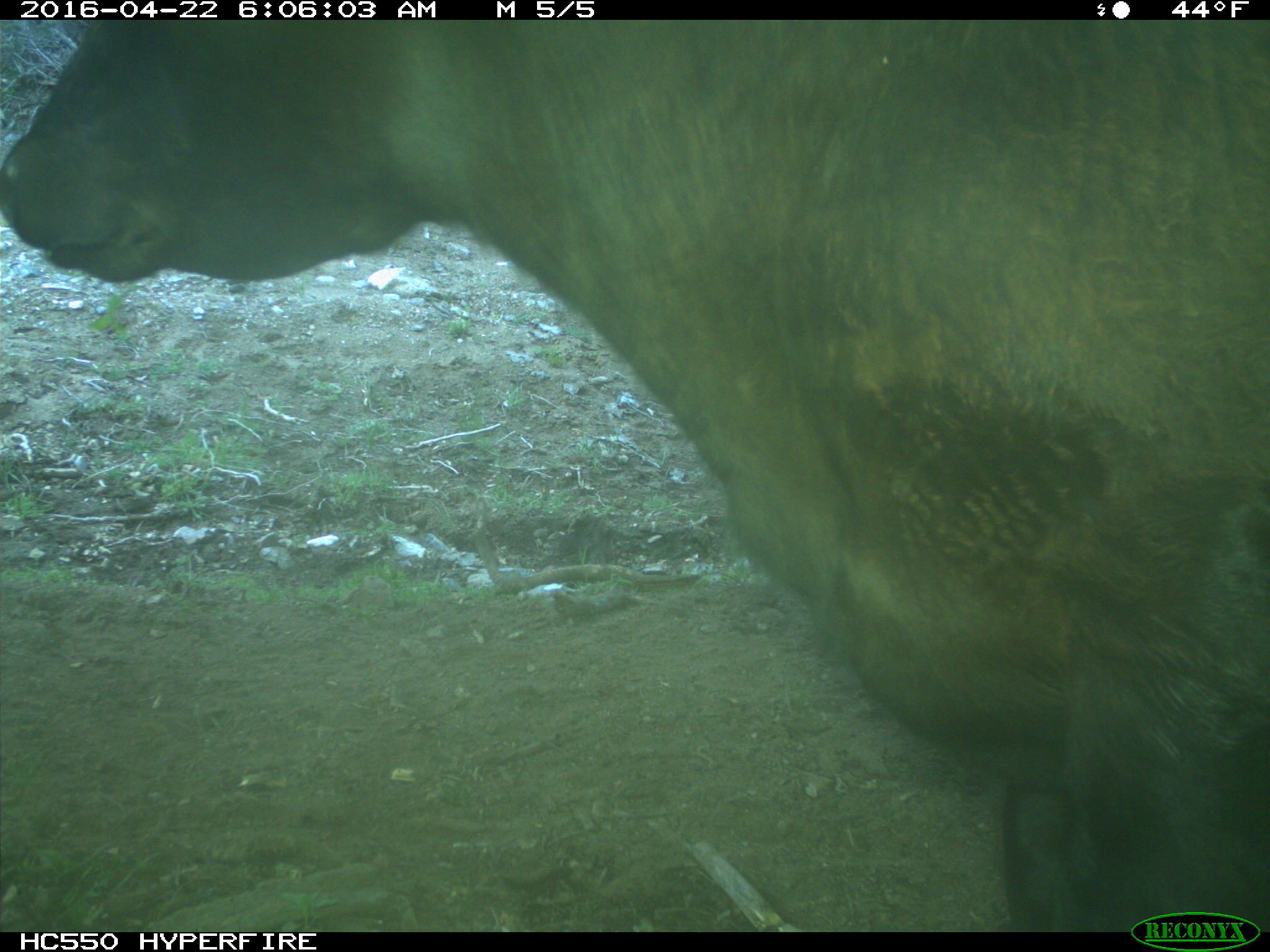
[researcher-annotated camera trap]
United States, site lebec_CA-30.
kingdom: Animalia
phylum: Chordata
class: Mammalia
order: Artiodactyla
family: Bovidae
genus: Bos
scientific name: Bos taurus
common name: domestic cow